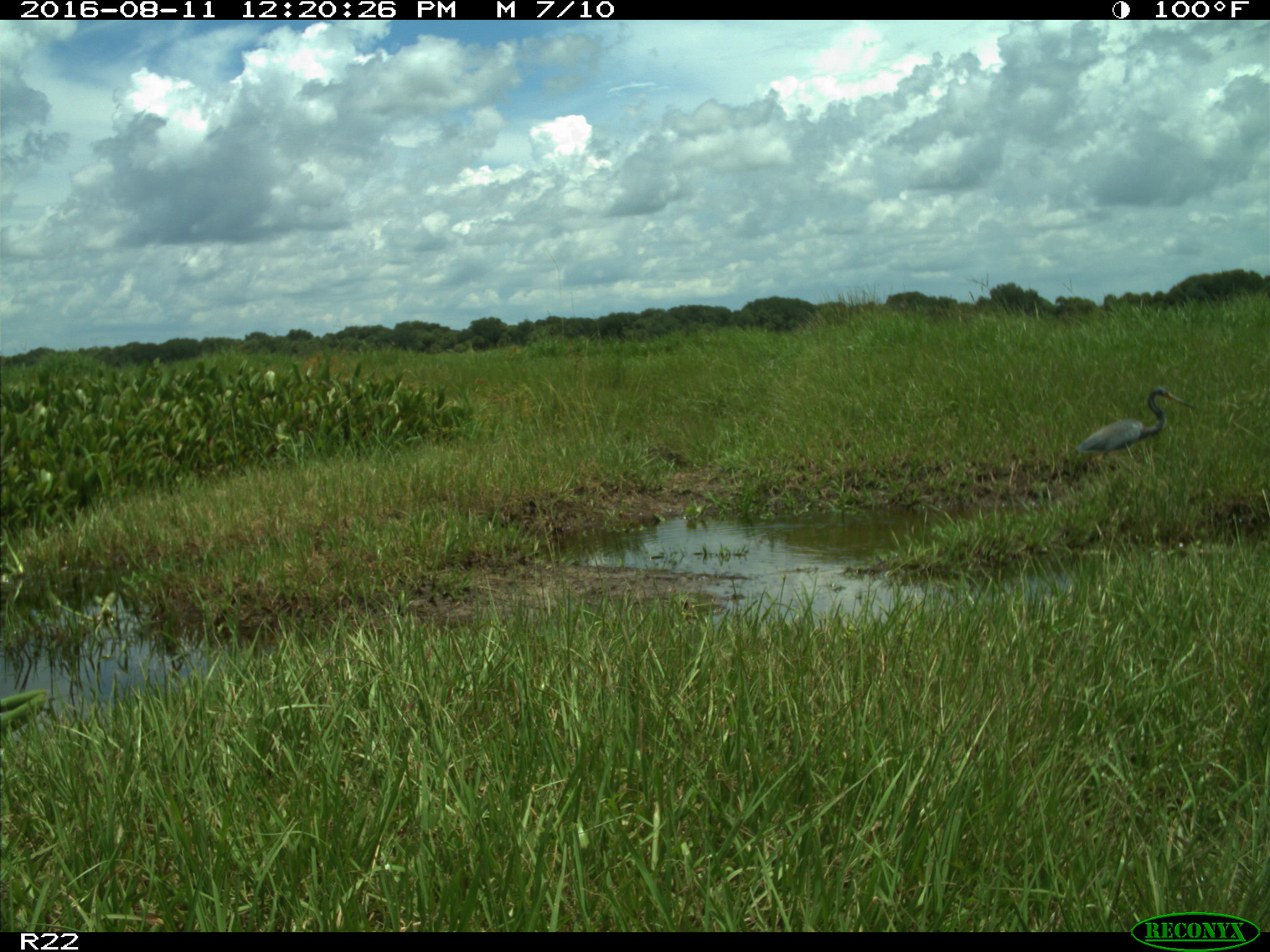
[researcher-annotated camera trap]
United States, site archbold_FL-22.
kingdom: Animalia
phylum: Chordata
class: Aves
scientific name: Aves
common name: birds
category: unidentified bird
Unidentified bird (birds) (Aves).